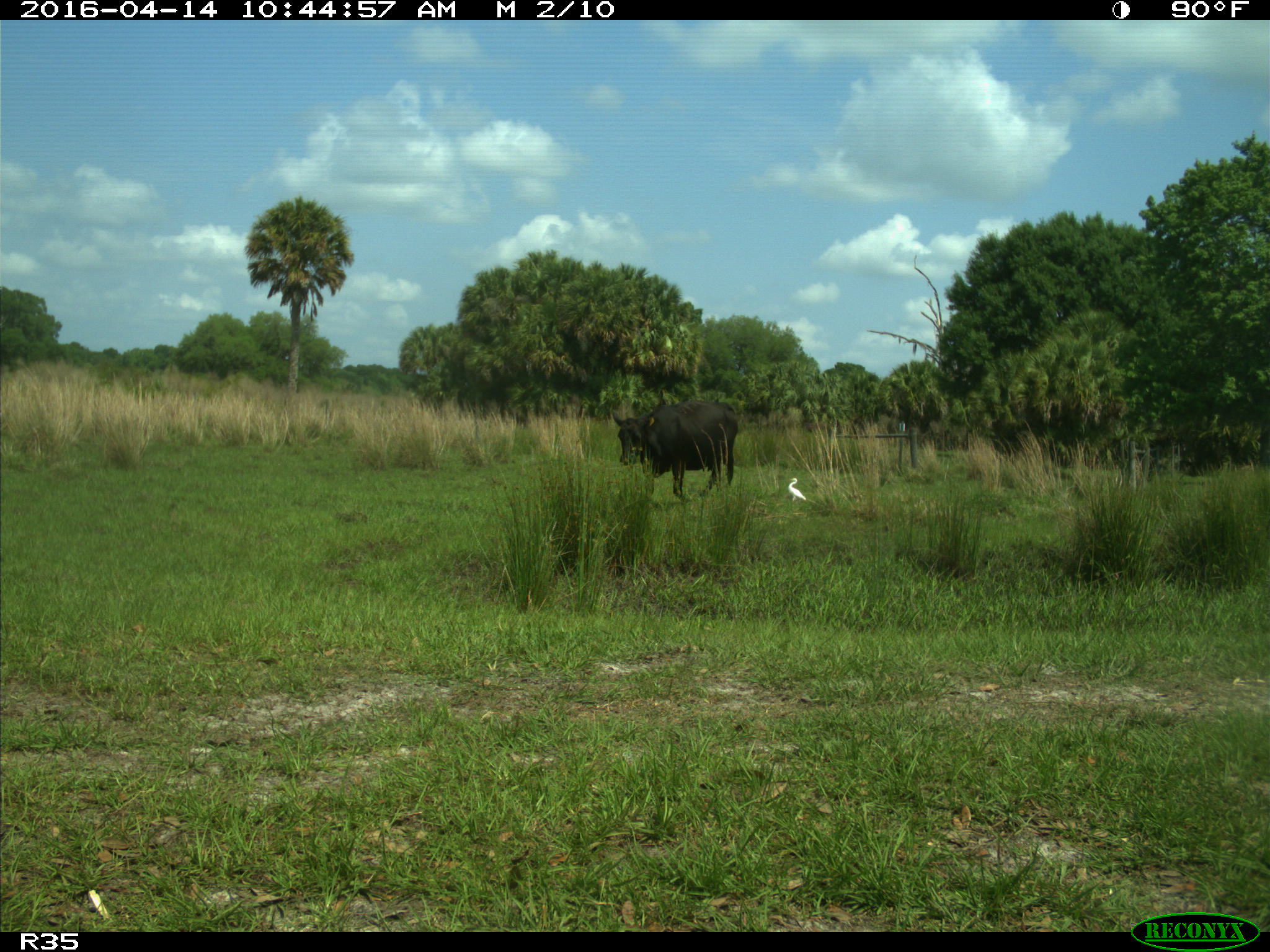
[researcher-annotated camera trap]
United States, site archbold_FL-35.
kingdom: Animalia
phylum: Chordata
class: Mammalia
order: Artiodactyla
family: Bovidae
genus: Bos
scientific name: Bos taurus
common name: domestic cow